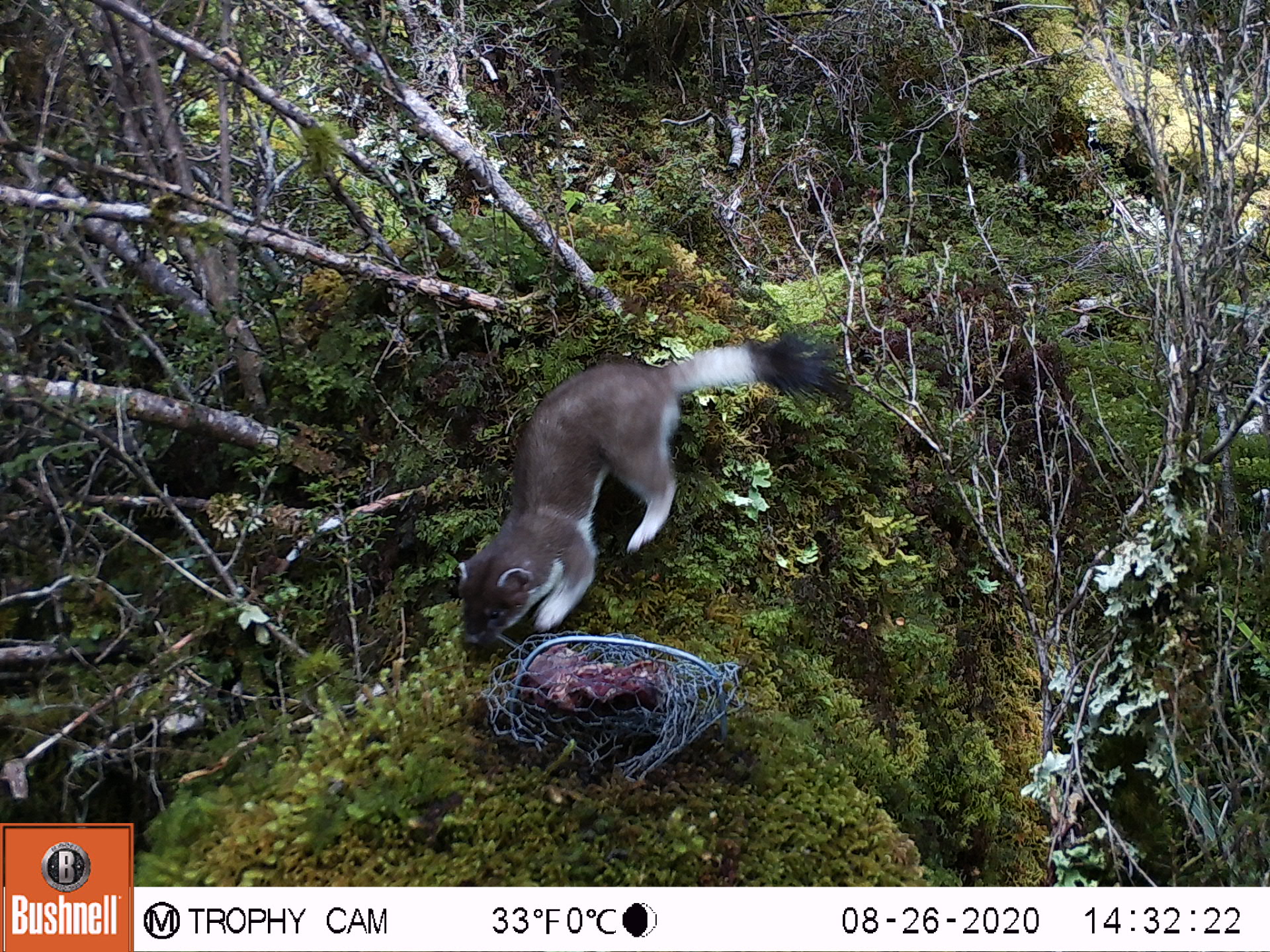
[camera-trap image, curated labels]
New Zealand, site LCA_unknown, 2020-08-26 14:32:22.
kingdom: Animalia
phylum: Chordata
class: Mammalia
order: Carnivora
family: Mustelidae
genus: Mustela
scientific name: Mustela erminea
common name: stoat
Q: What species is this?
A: Stoat (Mustela erminea).